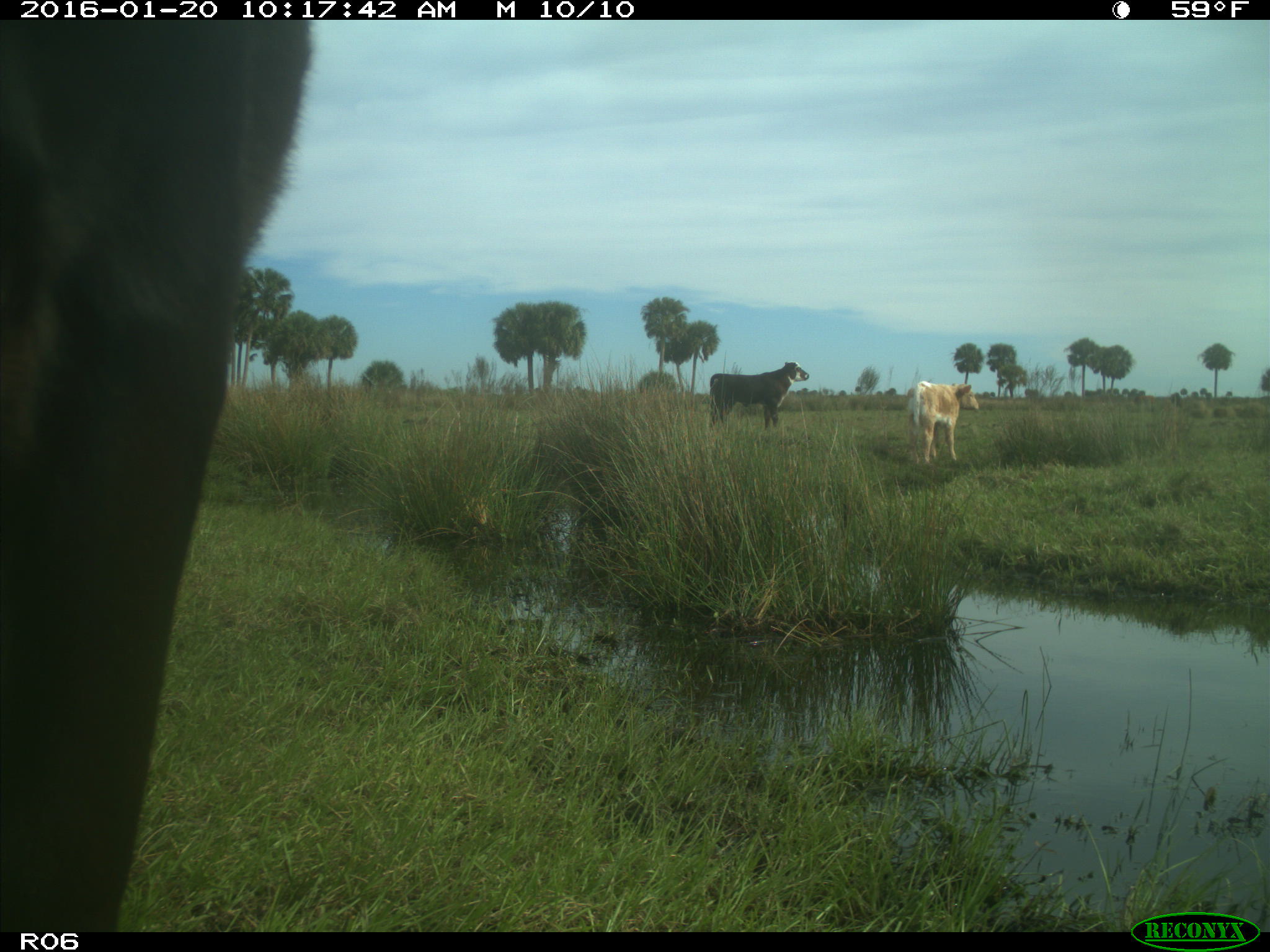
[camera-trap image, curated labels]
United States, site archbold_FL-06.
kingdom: Animalia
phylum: Chordata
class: Mammalia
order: Artiodactyla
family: Bovidae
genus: Bos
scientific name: Bos taurus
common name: domestic cow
Bos taurus (domestic cow).